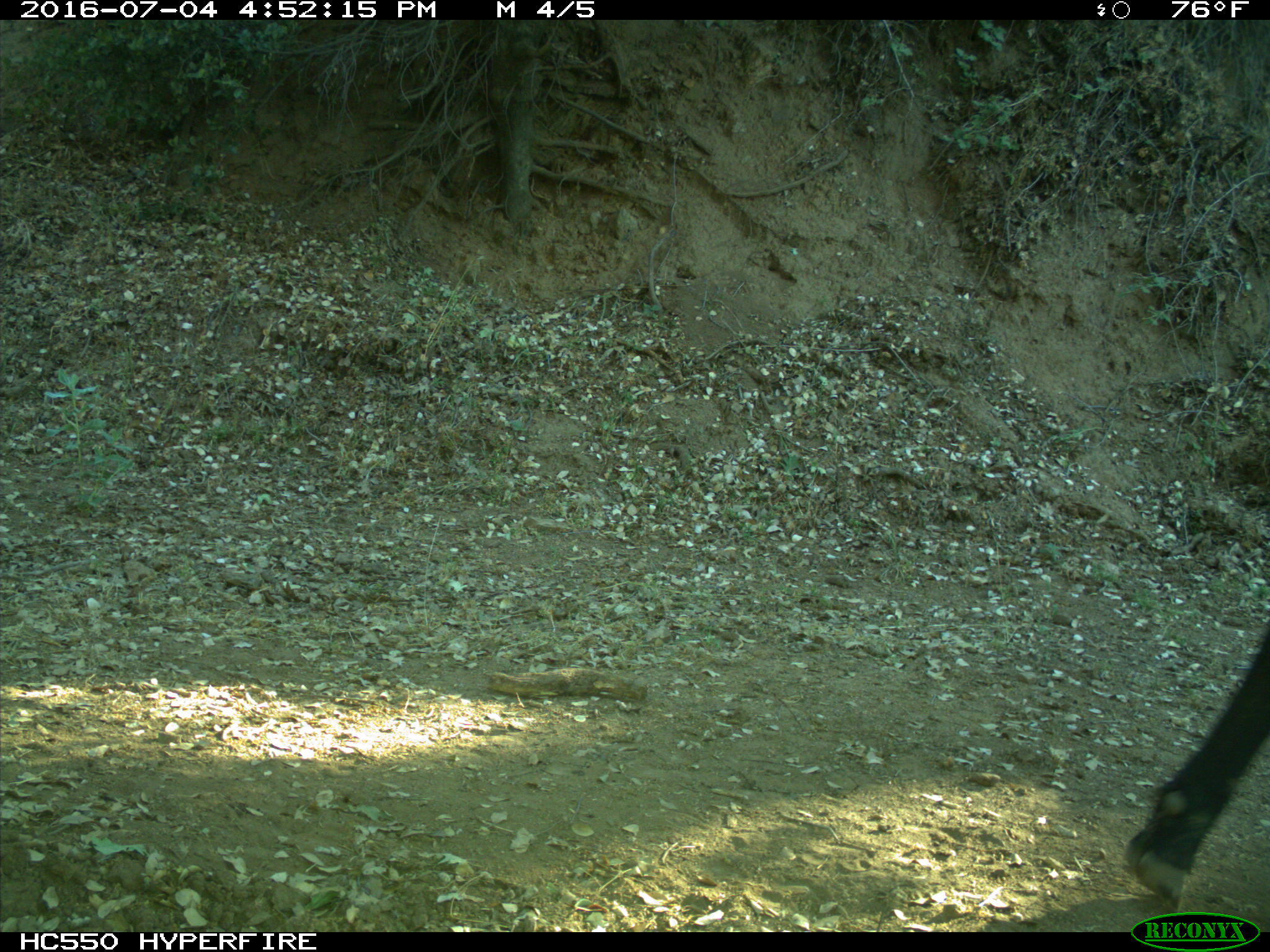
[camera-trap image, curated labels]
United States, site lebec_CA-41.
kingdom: Animalia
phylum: Chordata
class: Mammalia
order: Artiodactyla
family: Bovidae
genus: Bos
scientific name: Bos taurus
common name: domestic cow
Bos taurus (domestic cow).